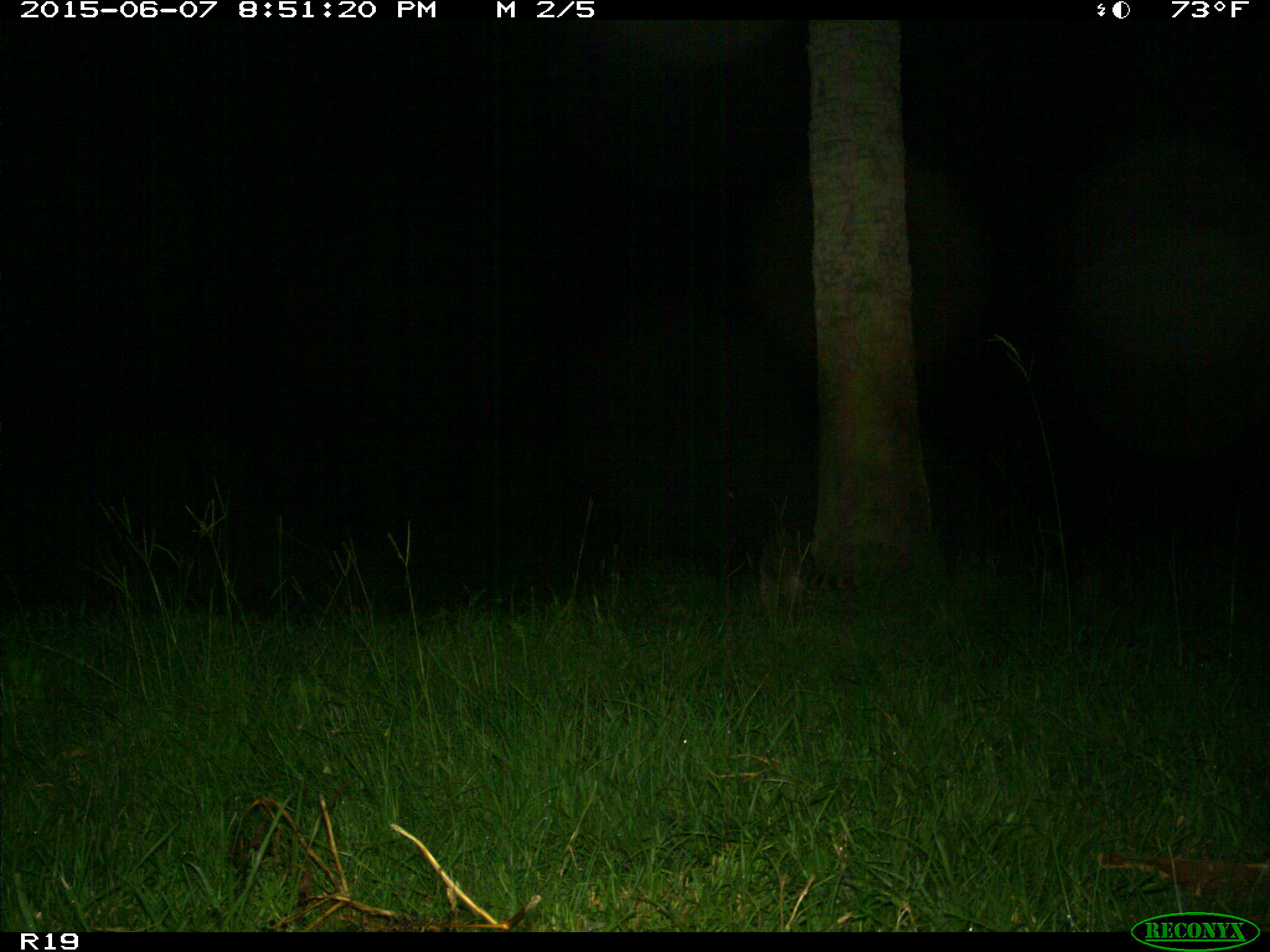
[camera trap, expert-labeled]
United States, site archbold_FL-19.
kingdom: Animalia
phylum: Chordata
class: Mammalia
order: Carnivora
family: Procyonidae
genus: Procyon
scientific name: Procyon lotor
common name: common raccoon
Procyon lotor (common raccoon).